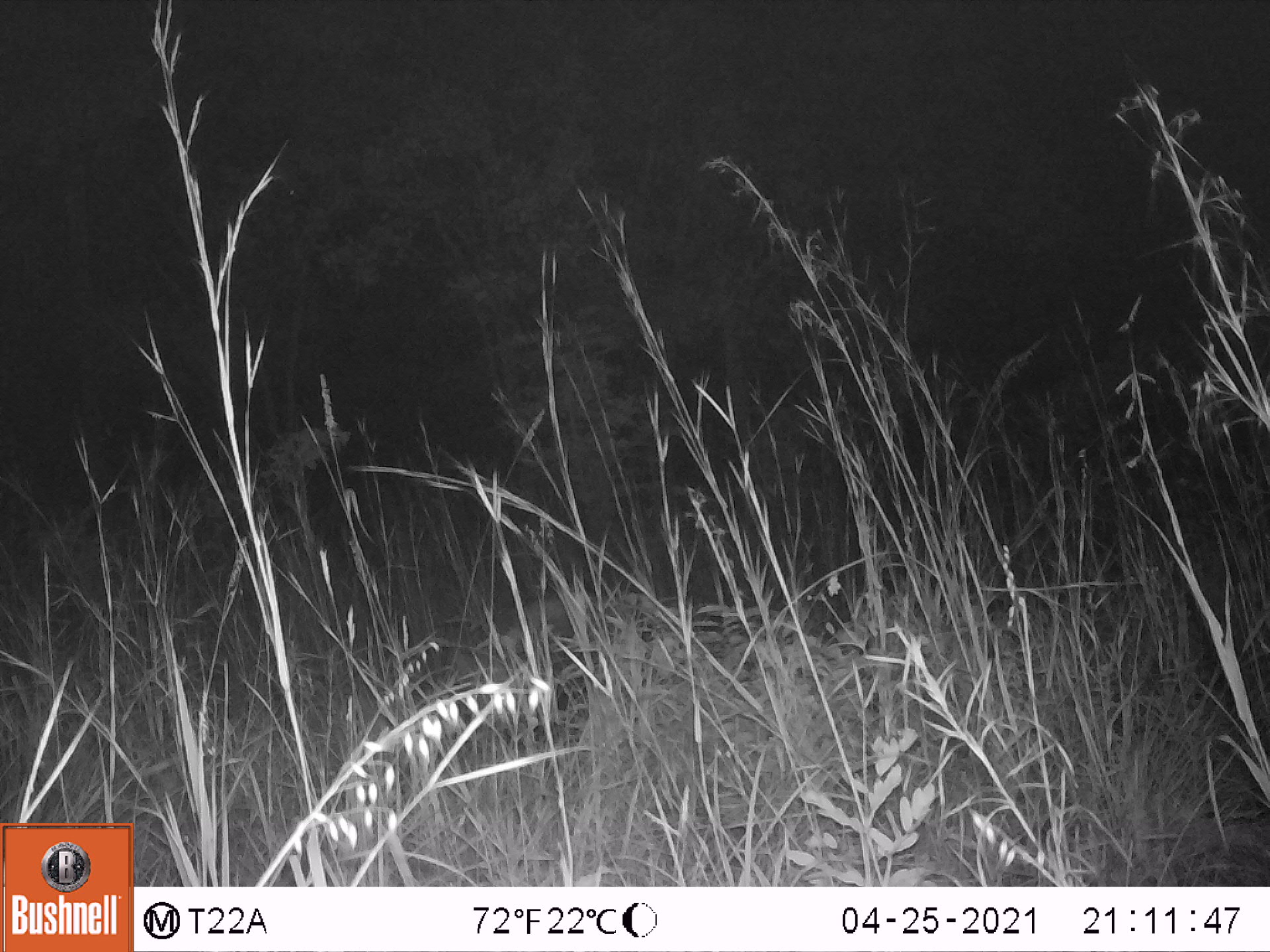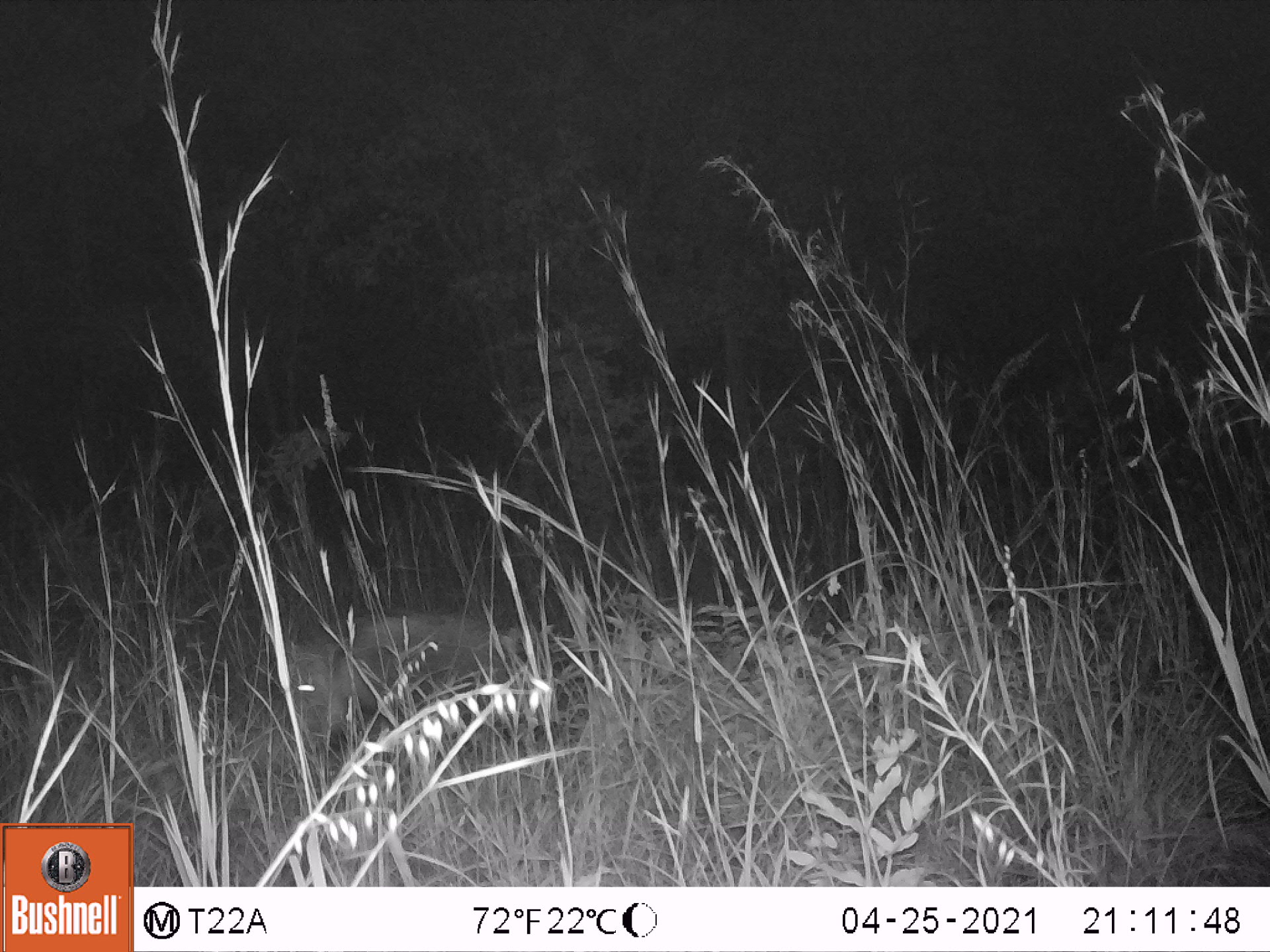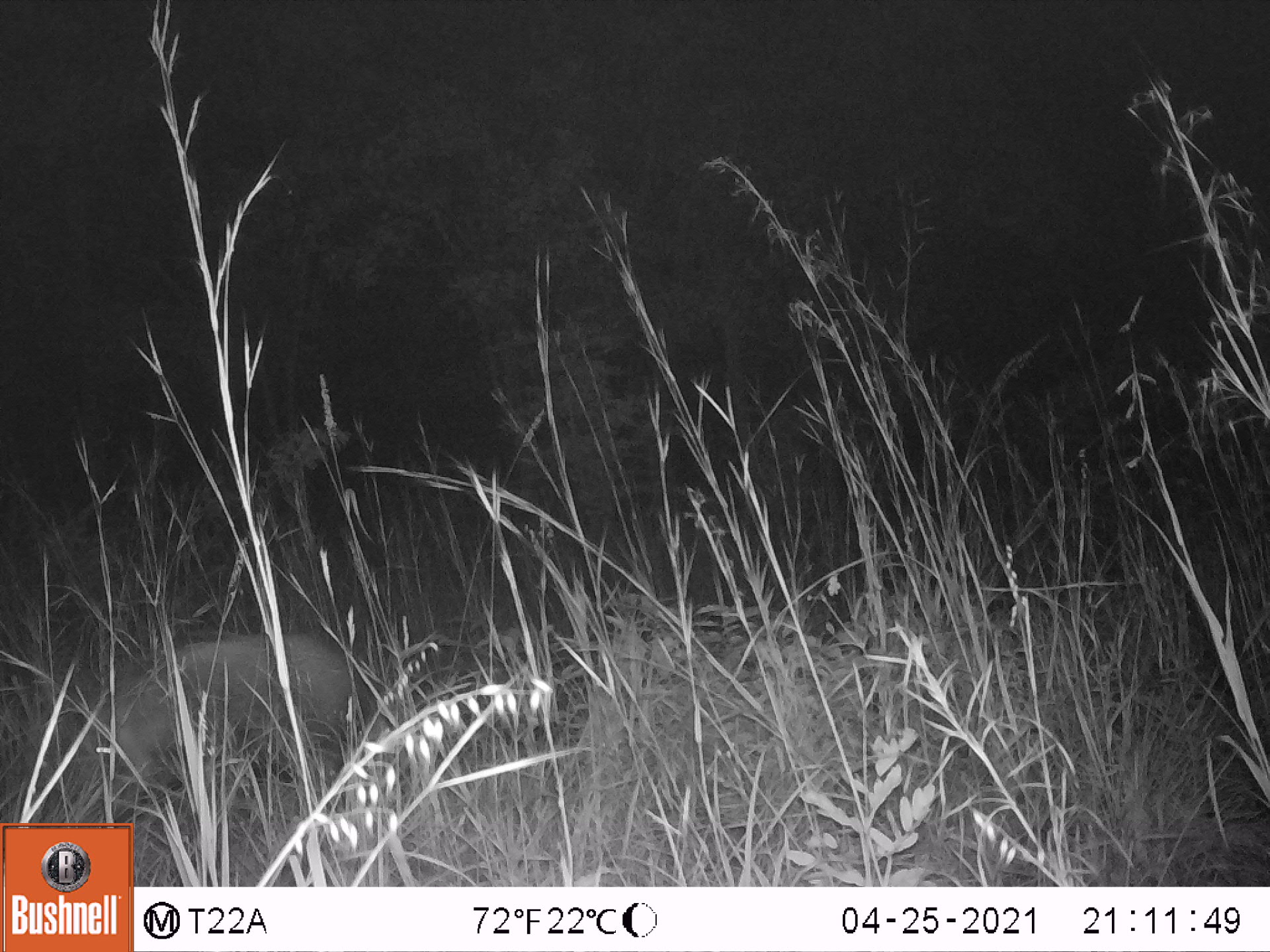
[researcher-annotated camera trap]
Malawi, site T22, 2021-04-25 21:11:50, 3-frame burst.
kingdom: Animalia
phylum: Chordata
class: Mammalia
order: Artiodactyla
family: Suidae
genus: Potamochoerus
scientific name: Potamochoerus larvatus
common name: bushpig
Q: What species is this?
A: Bushpig (Potamochoerus larvatus).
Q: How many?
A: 1.